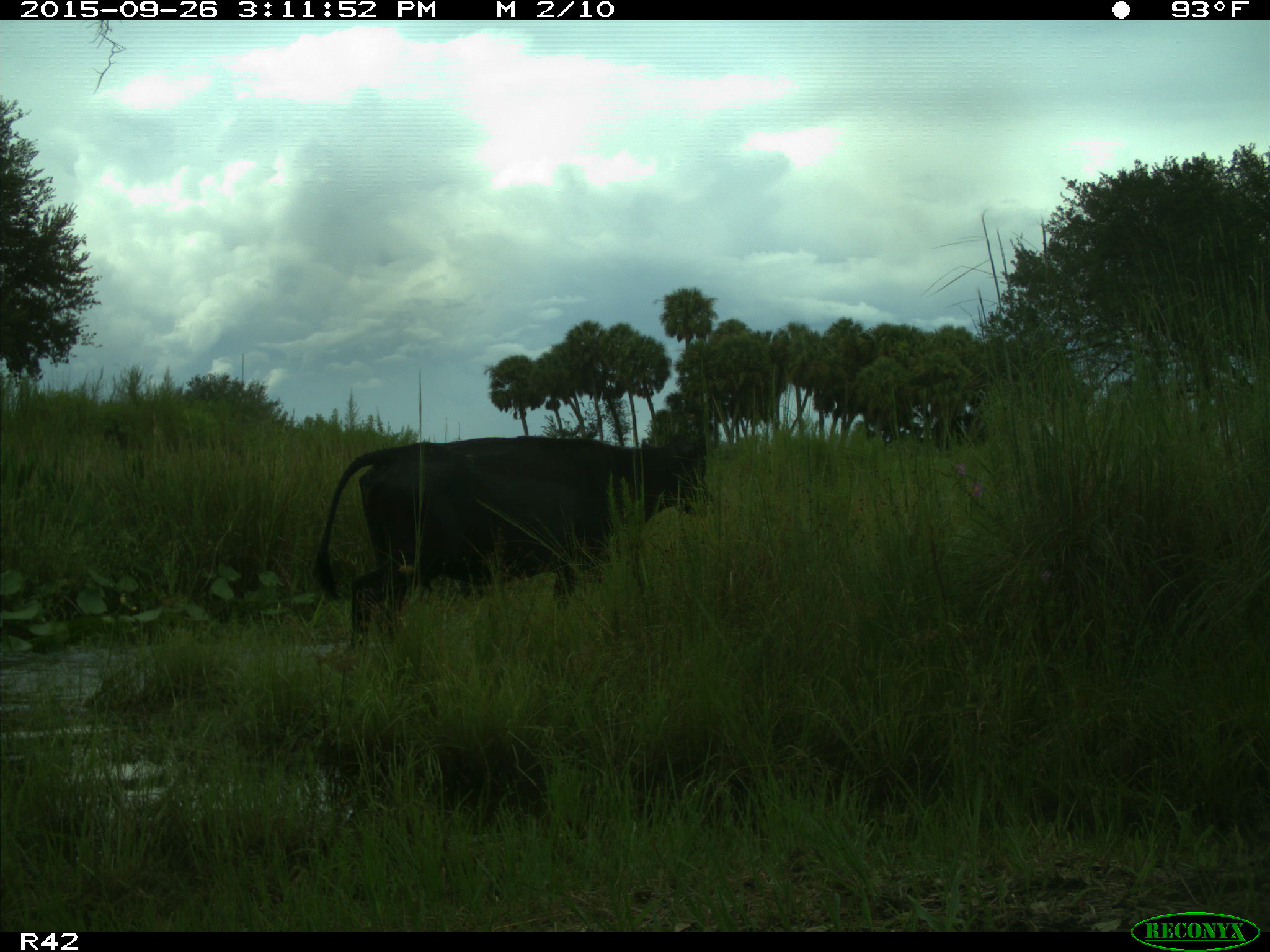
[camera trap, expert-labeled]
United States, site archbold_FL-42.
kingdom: Animalia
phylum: Chordata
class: Mammalia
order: Artiodactyla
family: Bovidae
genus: Bos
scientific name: Bos taurus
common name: domestic cow